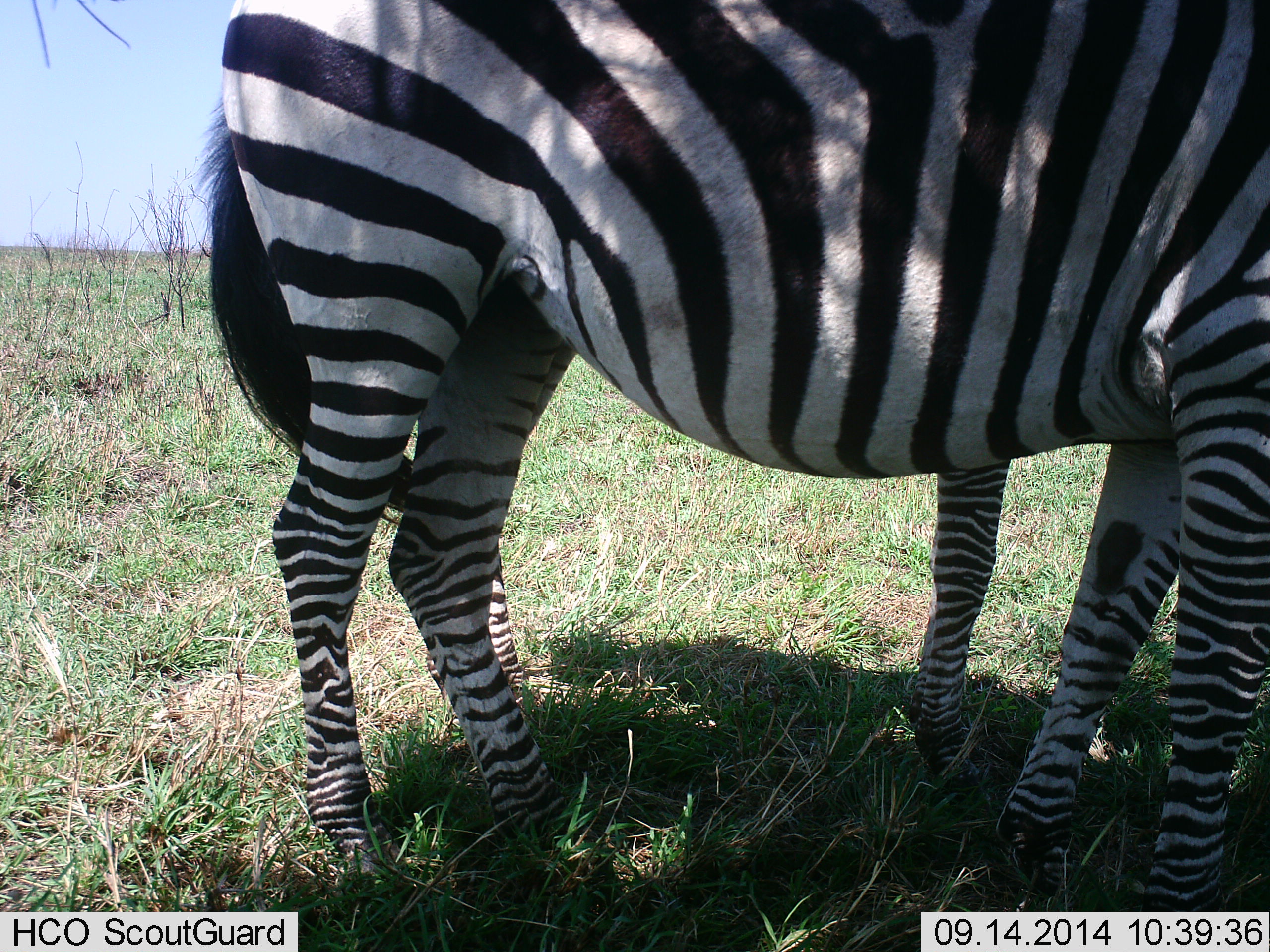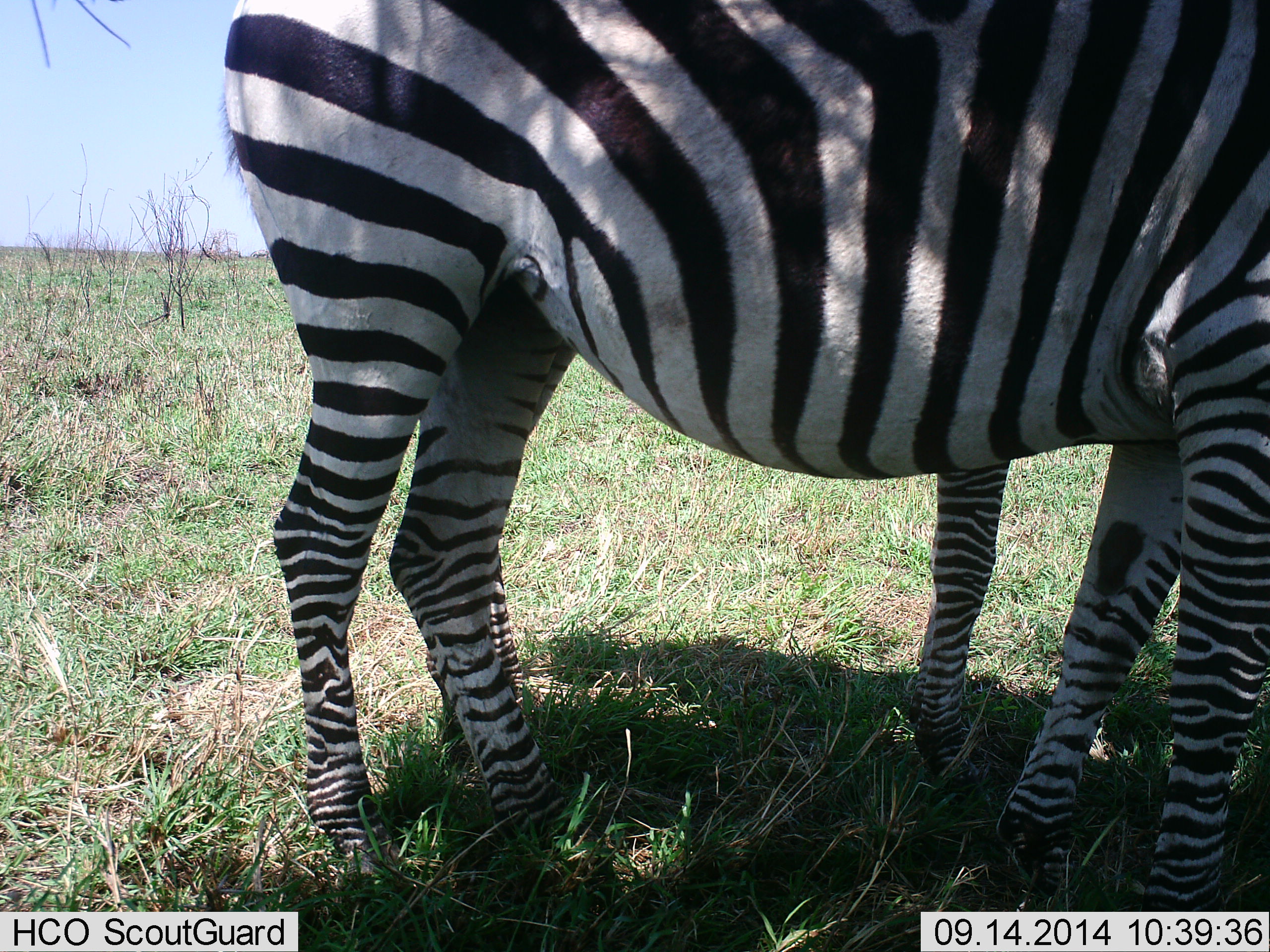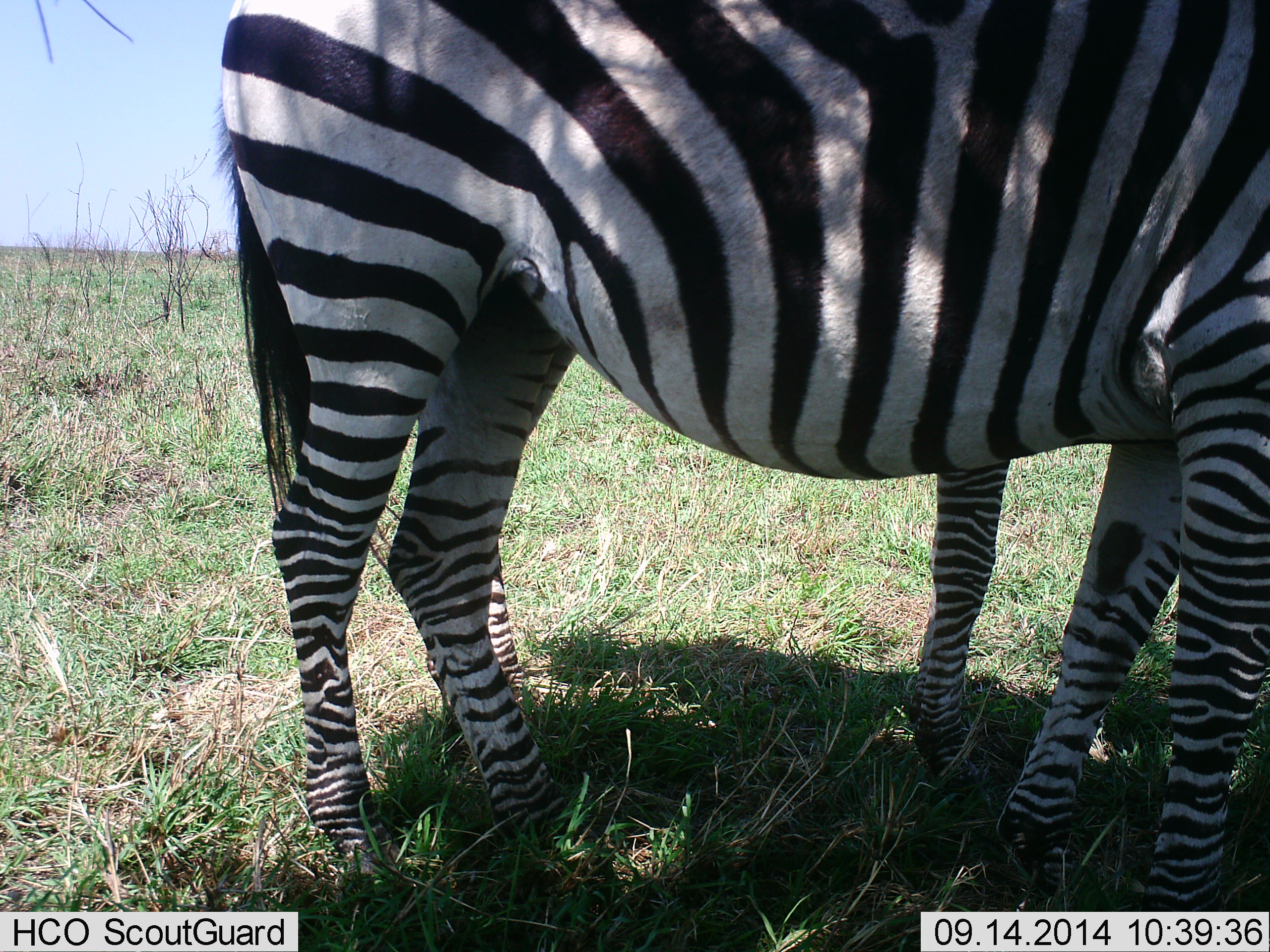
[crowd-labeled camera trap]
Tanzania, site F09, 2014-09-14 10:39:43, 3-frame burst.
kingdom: Animalia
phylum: Chordata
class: Mammalia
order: Perissodactyla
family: Equidae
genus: Equus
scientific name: Equus quagga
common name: plains zebra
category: zebra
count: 2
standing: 100%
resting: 0%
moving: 0%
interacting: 0%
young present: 0%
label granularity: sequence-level